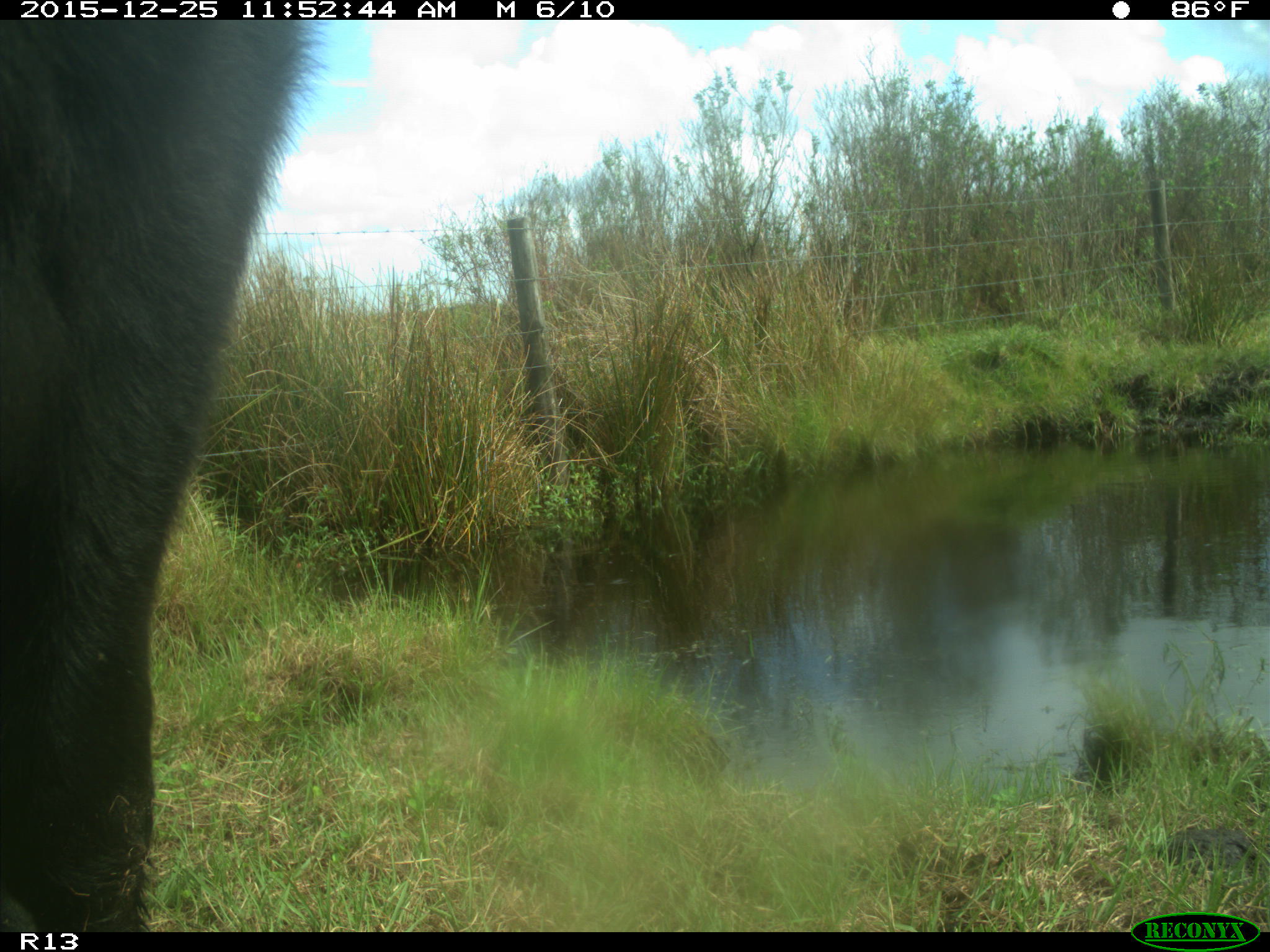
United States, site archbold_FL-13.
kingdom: Animalia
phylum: Chordata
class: Mammalia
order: Artiodactyla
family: Bovidae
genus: Bos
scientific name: Bos taurus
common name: domestic cow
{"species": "Bos taurus (domestic cow)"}